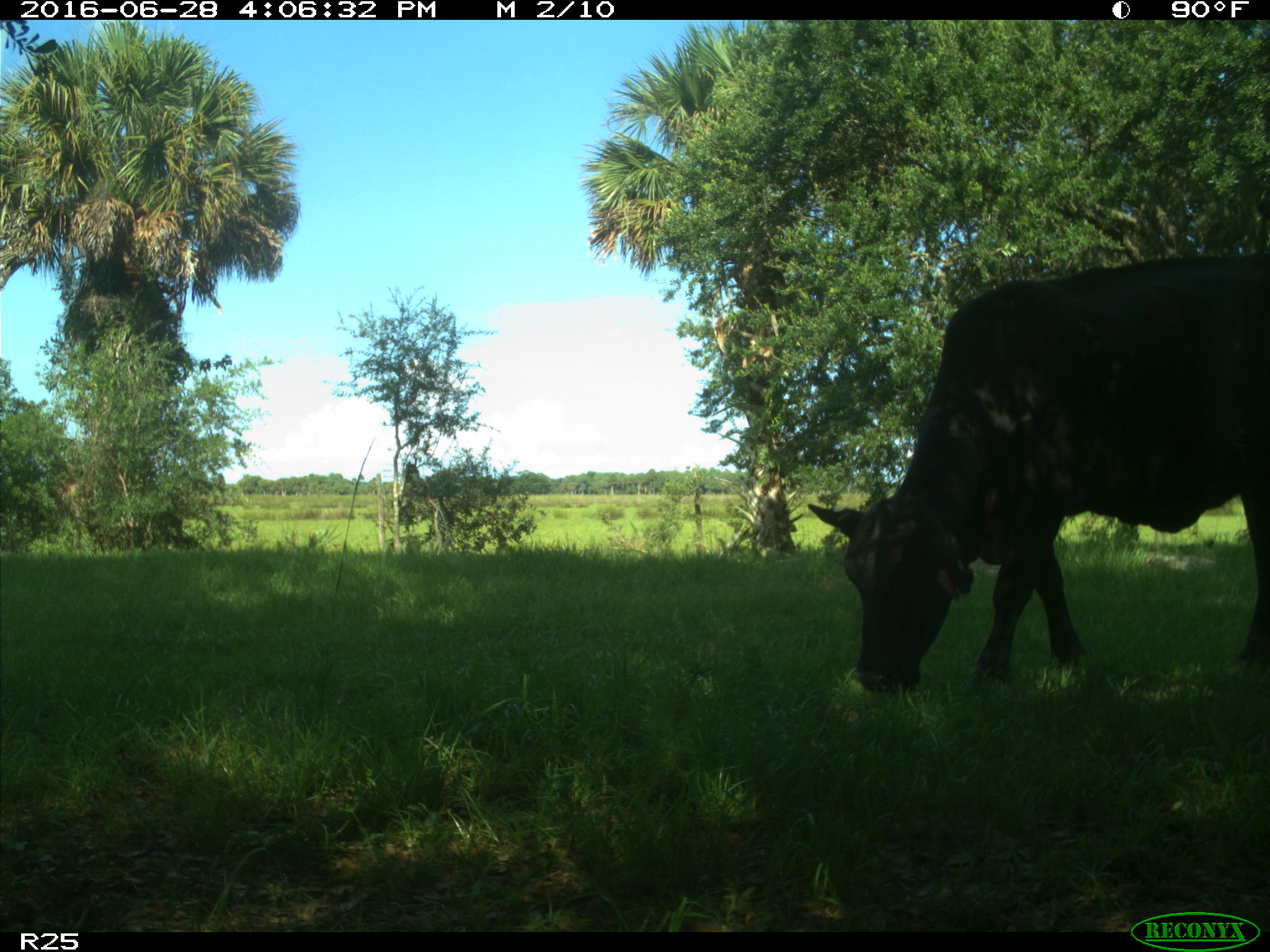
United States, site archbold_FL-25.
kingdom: Animalia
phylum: Chordata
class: Mammalia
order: Artiodactyla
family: Bovidae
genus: Bos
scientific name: Bos taurus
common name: domestic cow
Bos taurus (domestic cow).